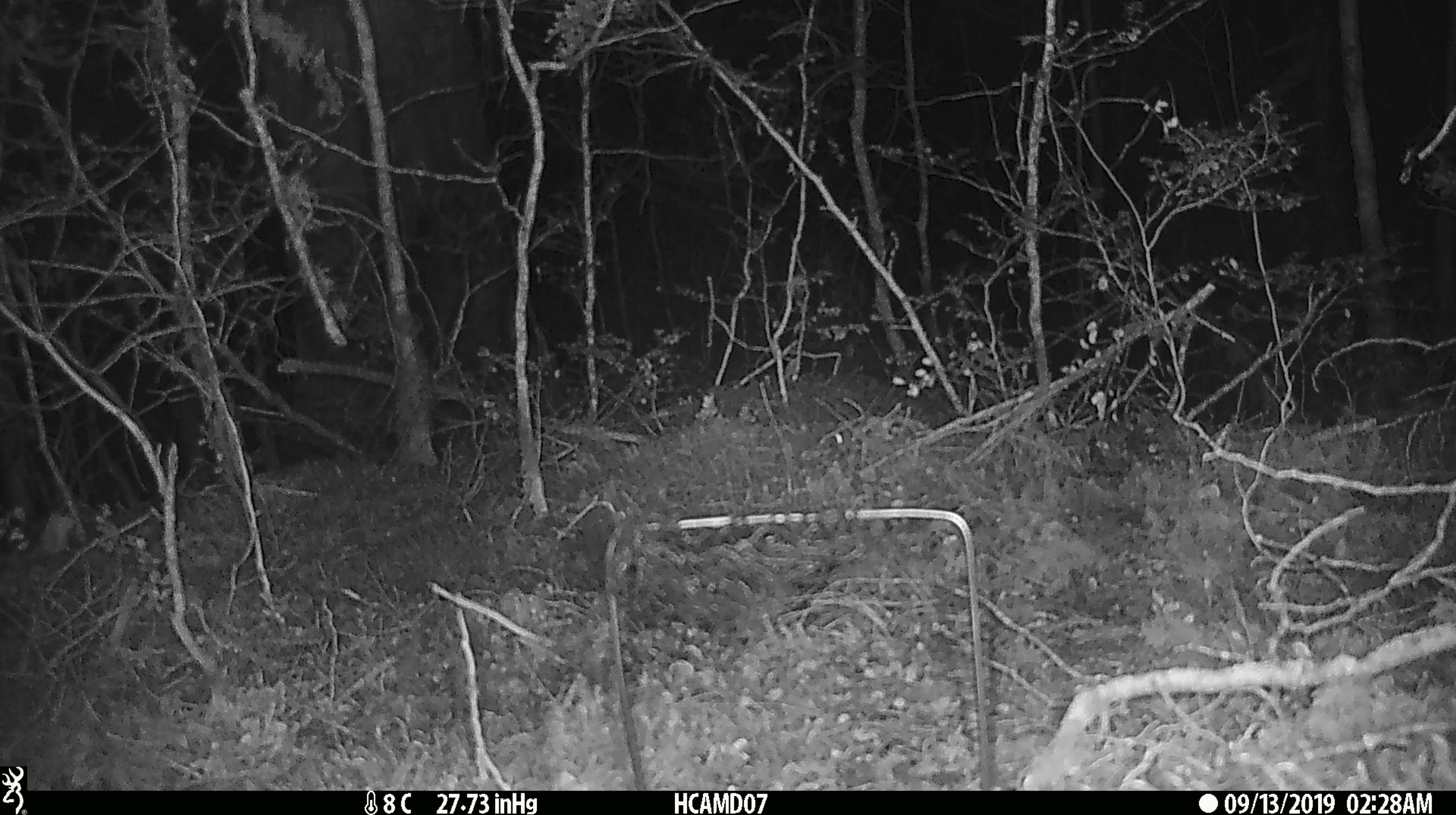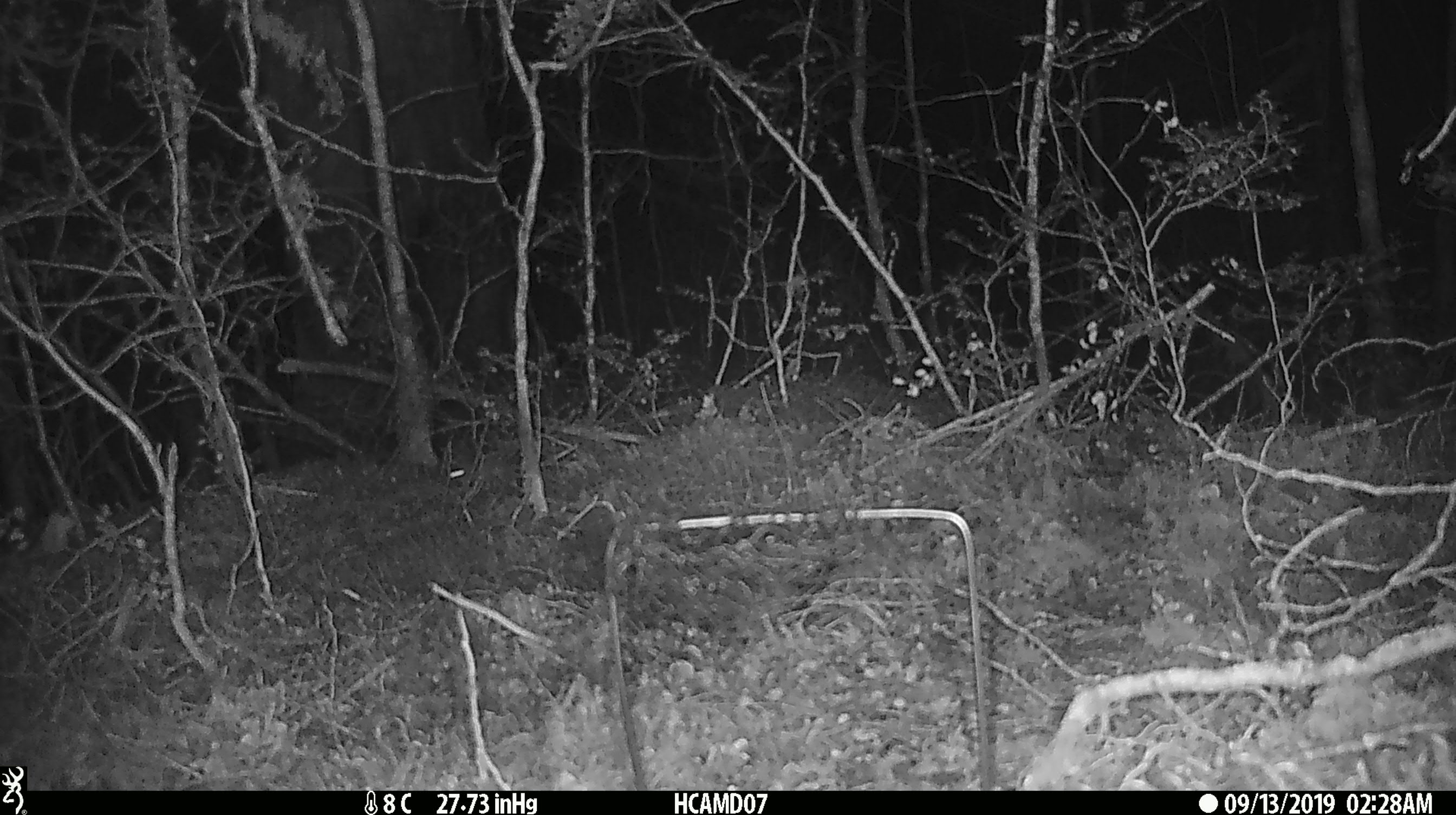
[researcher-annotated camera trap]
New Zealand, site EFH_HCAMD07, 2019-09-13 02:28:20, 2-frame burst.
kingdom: Animalia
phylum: Chordata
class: Mammalia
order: Rodentia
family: Muridae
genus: Mus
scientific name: Mus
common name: mouse